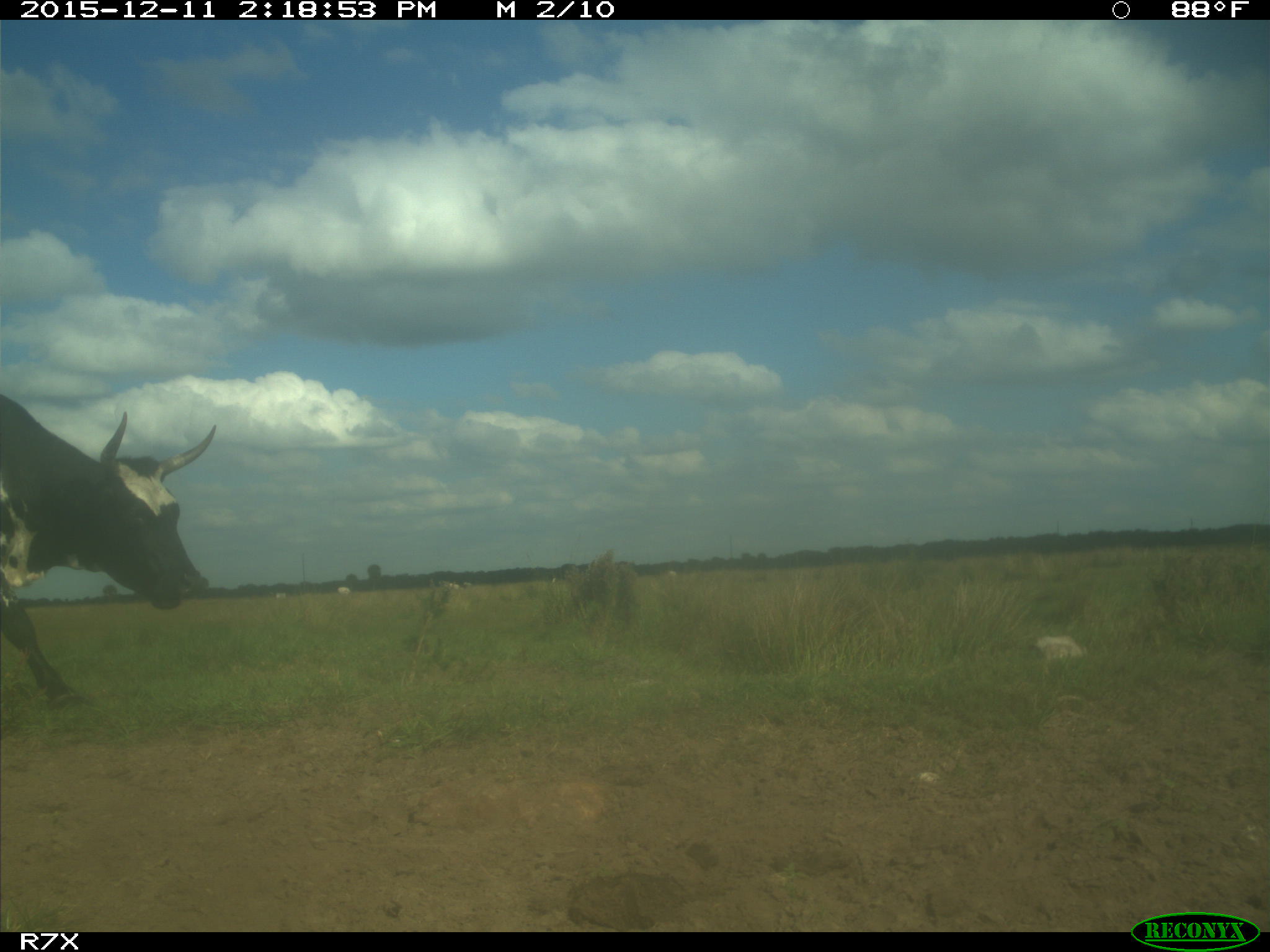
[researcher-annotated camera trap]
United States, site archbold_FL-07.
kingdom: Animalia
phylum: Chordata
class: Mammalia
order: Artiodactyla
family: Bovidae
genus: Bos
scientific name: Bos taurus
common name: domestic cow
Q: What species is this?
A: Bos taurus (domestic cow).